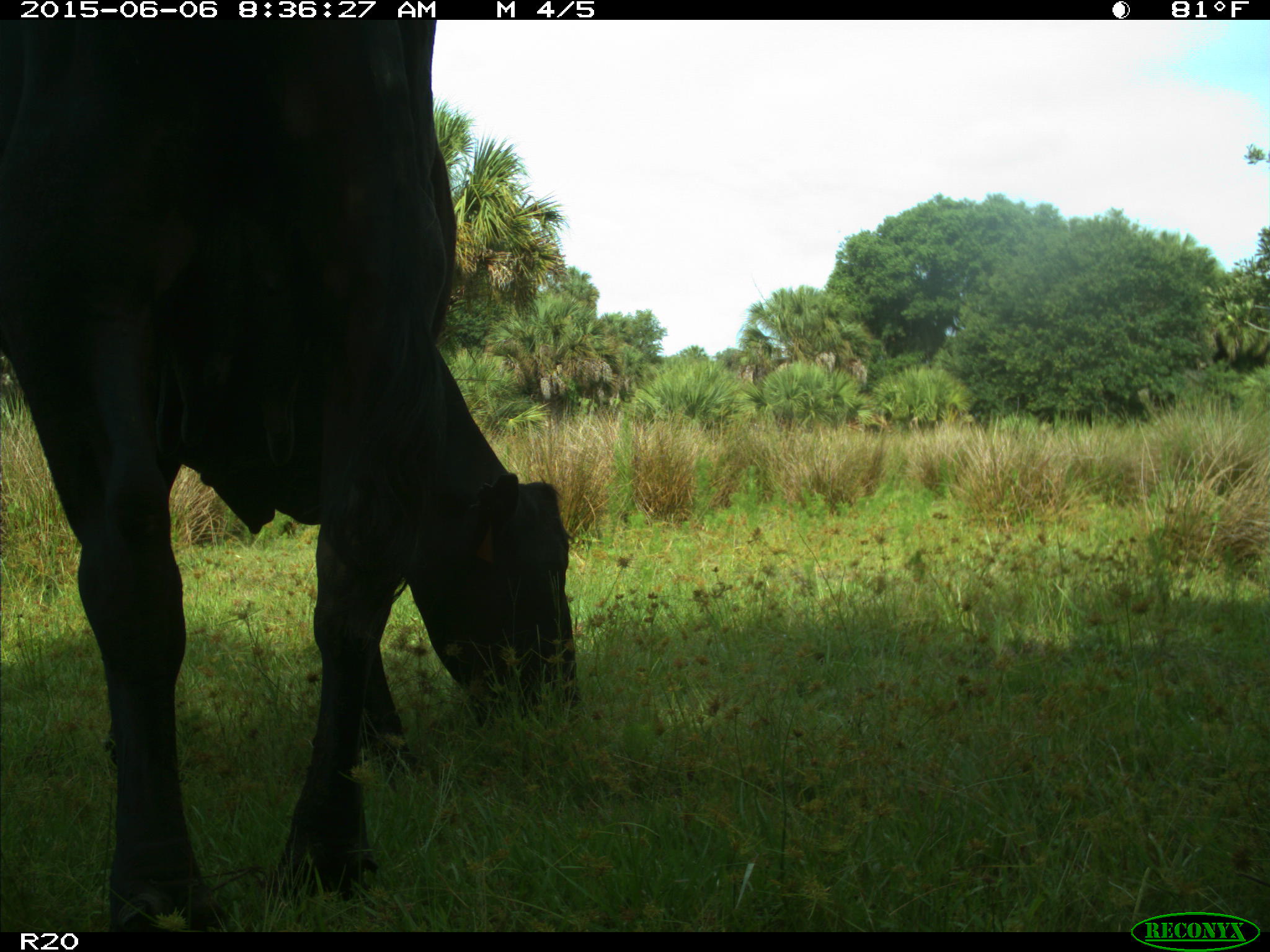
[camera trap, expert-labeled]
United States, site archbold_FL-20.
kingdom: Animalia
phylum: Chordata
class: Mammalia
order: Artiodactyla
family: Bovidae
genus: Bos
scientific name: Bos taurus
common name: domestic cow